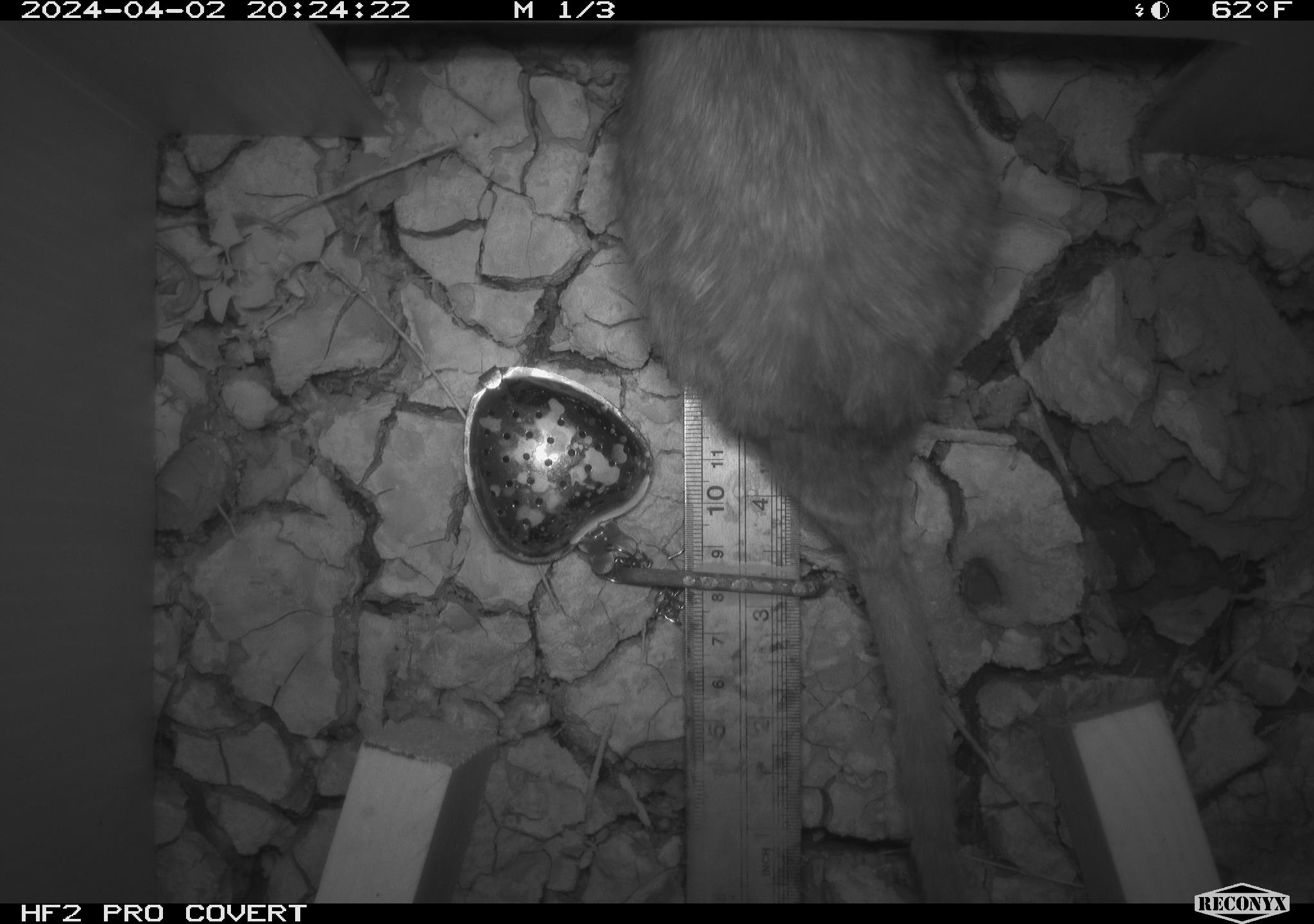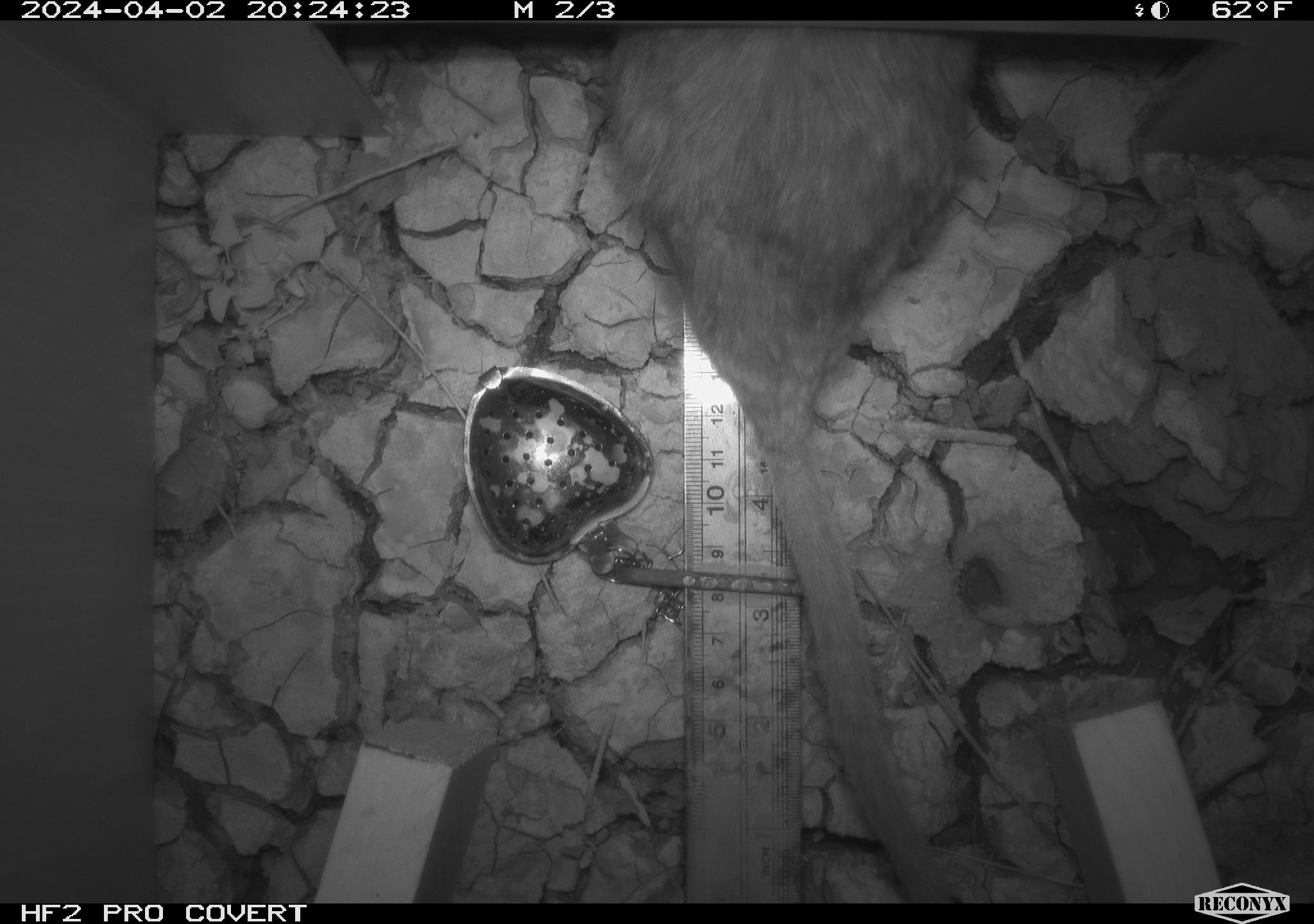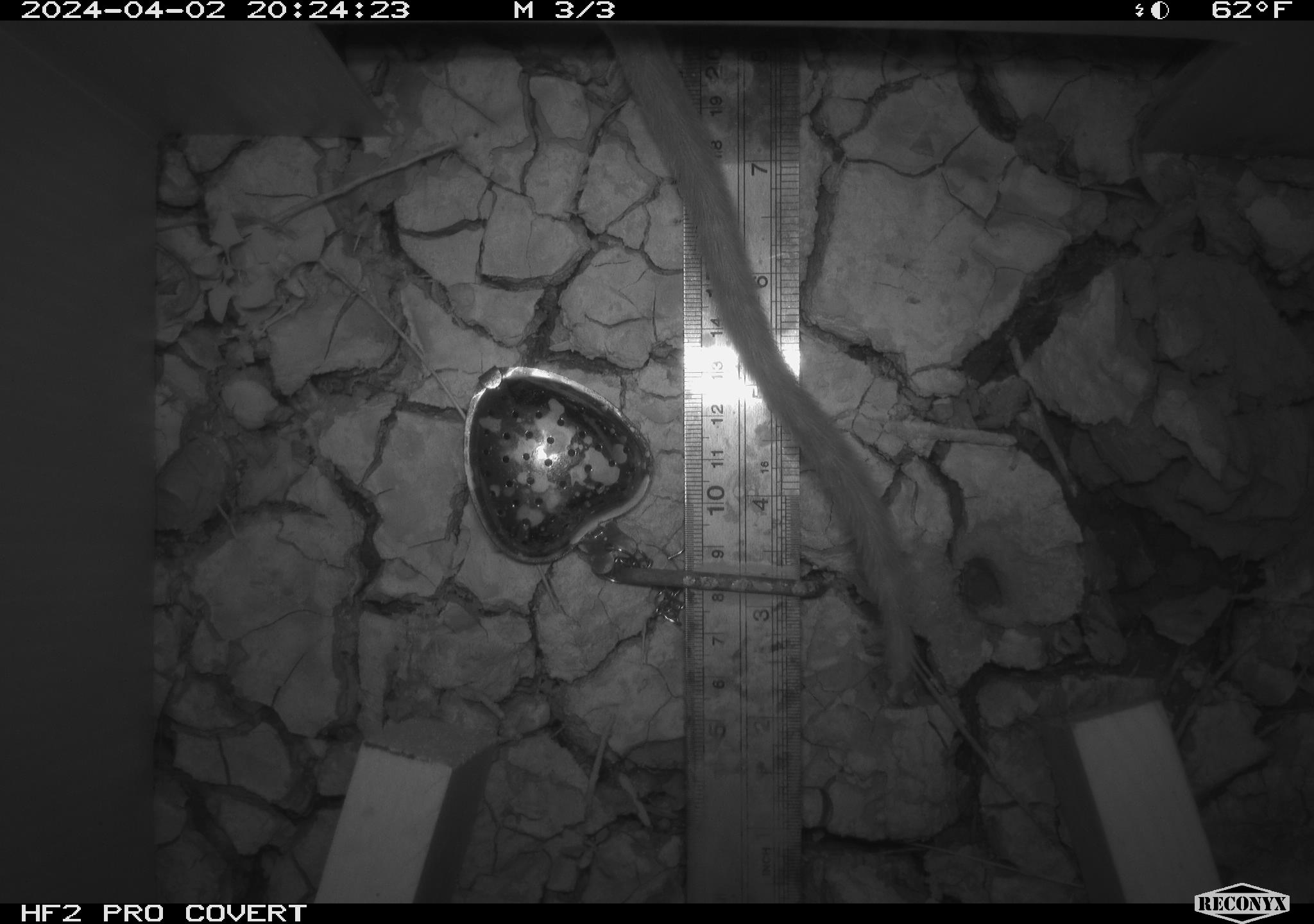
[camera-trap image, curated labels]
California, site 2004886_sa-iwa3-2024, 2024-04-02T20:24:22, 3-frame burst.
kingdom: Animalia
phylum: Chordata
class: Mammalia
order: Rodentia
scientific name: Rodentia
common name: woodrat or rat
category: woodrat or rat species